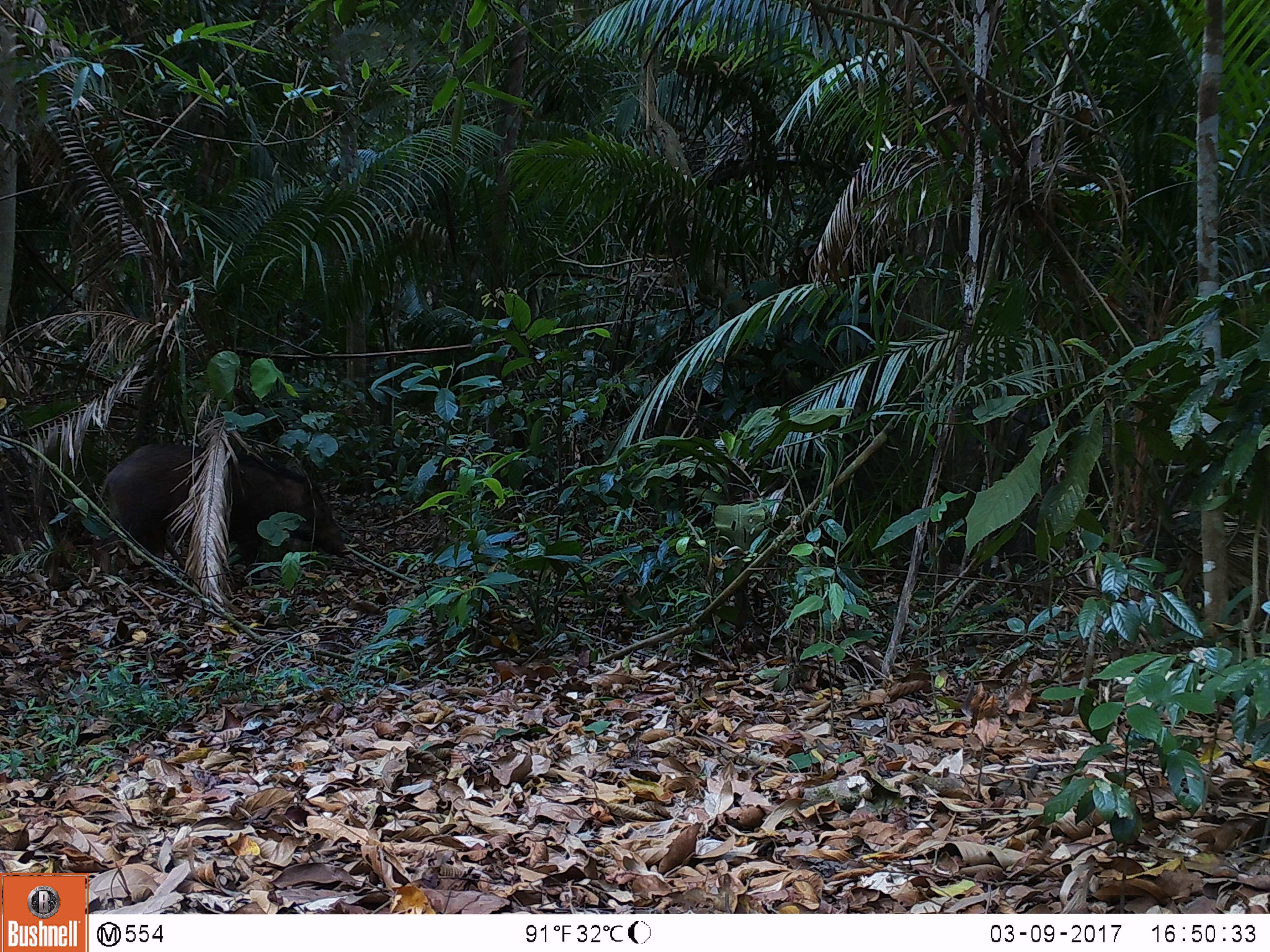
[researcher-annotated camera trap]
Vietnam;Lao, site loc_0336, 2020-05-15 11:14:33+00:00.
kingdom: Animalia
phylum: Chordata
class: Mammalia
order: Artiodactyla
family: Suidae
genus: Sus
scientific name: Sus scrofa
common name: eurasian wild pig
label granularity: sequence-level